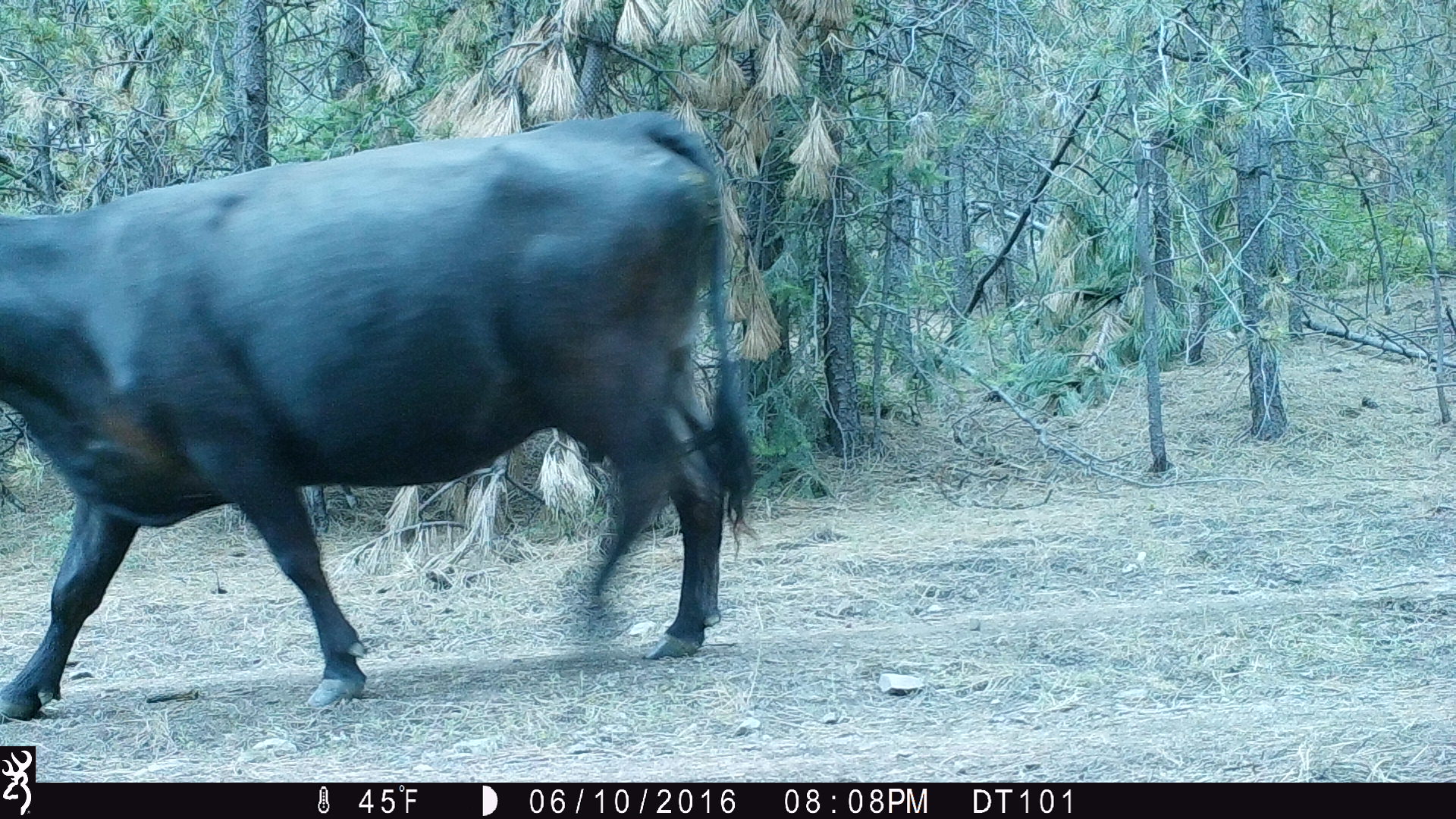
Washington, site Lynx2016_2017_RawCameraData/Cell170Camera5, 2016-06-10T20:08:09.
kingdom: Animalia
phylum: Chordata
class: Mammalia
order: Artiodactyla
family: Bovidae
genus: Bos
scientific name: Bos taurus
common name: domestic cattle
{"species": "domestic cattle (Bos taurus)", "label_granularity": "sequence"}